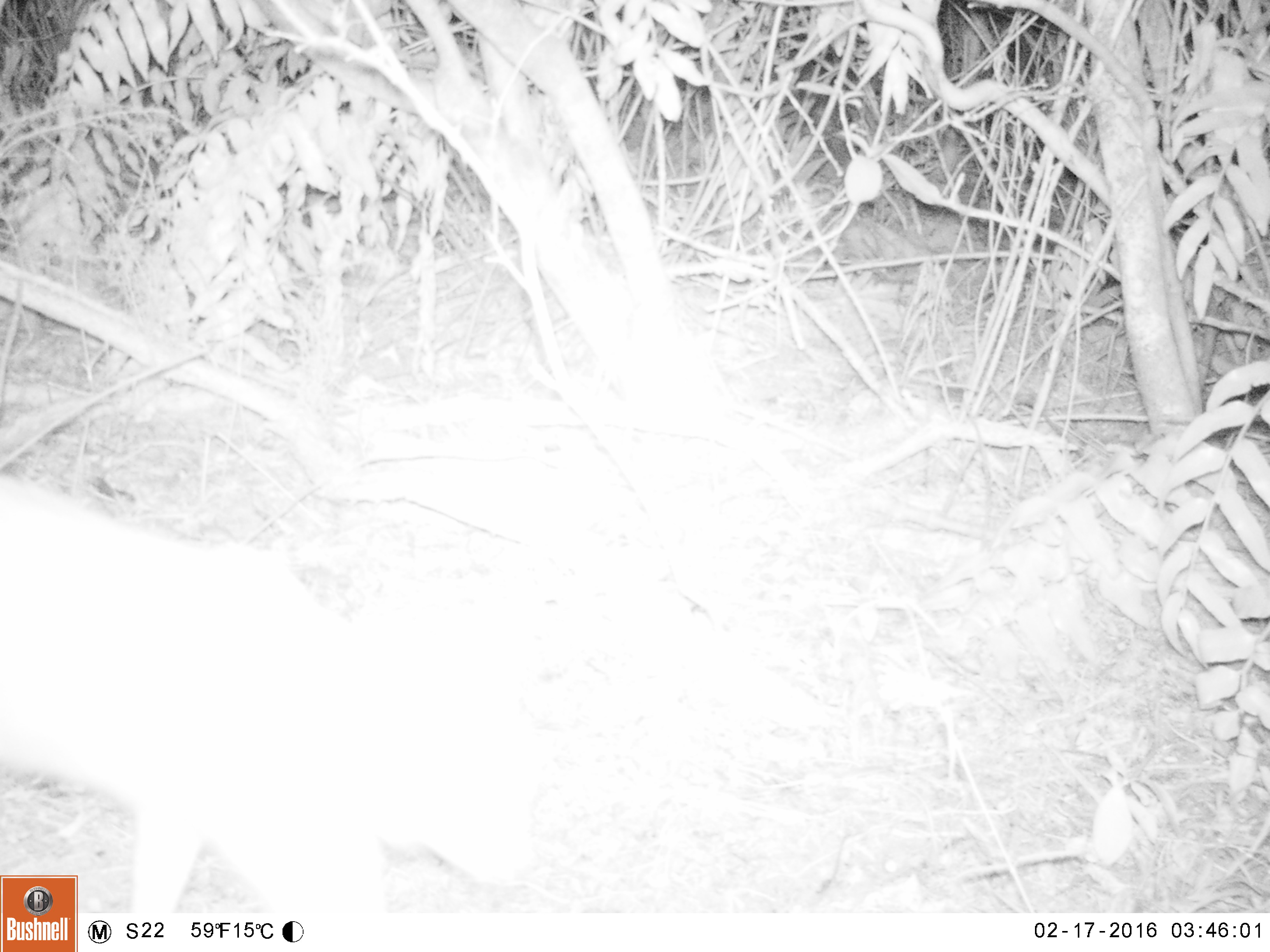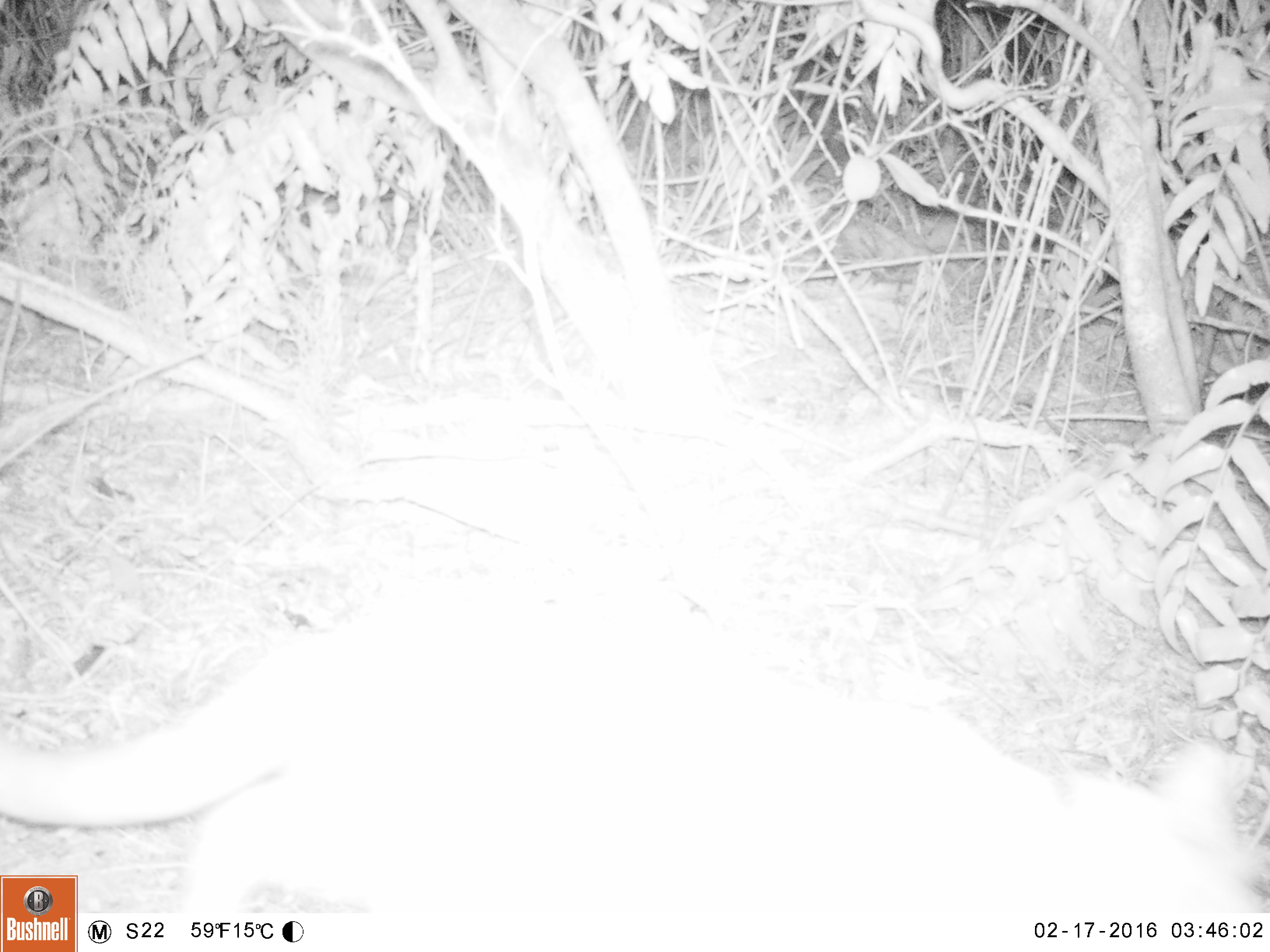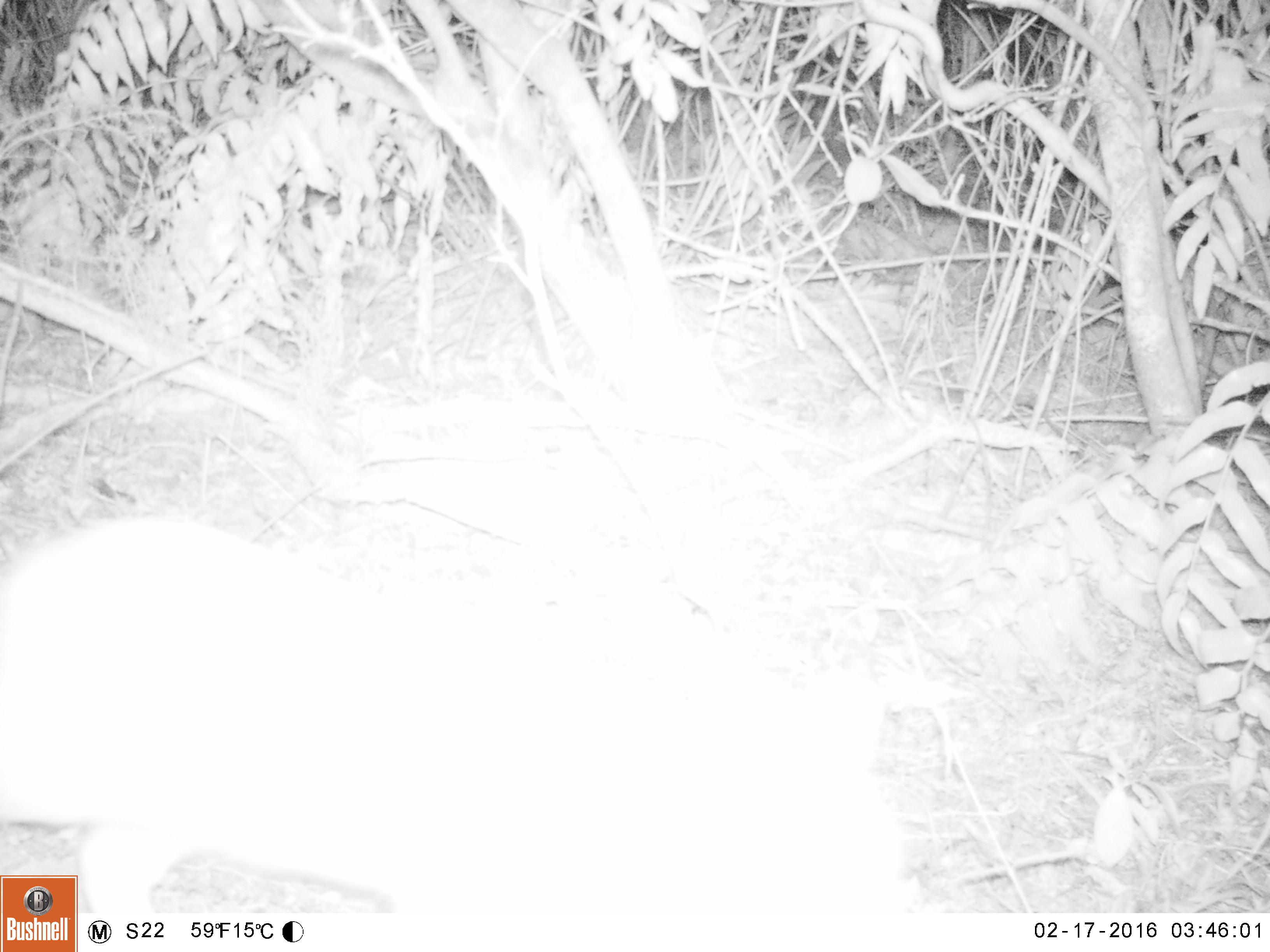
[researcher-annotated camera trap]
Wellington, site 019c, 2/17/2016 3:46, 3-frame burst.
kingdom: Animalia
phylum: Chordata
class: Mammalia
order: Carnivora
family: Felidae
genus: Felis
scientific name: Felis catus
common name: cat